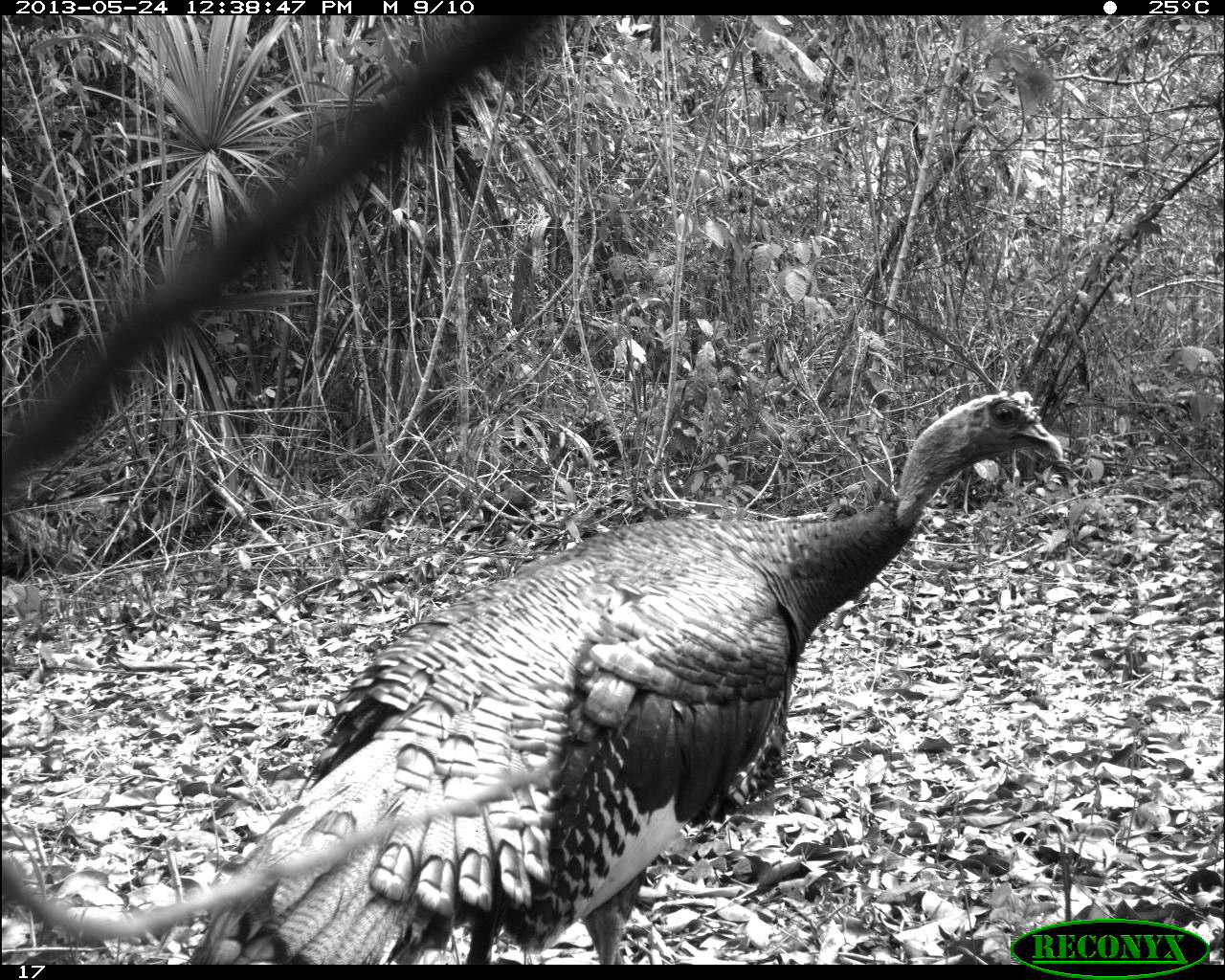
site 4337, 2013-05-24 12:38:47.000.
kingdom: Animalia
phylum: Chordata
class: Aves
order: Galliformes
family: Phasianidae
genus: Meleagris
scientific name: Meleagris ocellata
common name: ocellated turkey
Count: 1.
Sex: male.